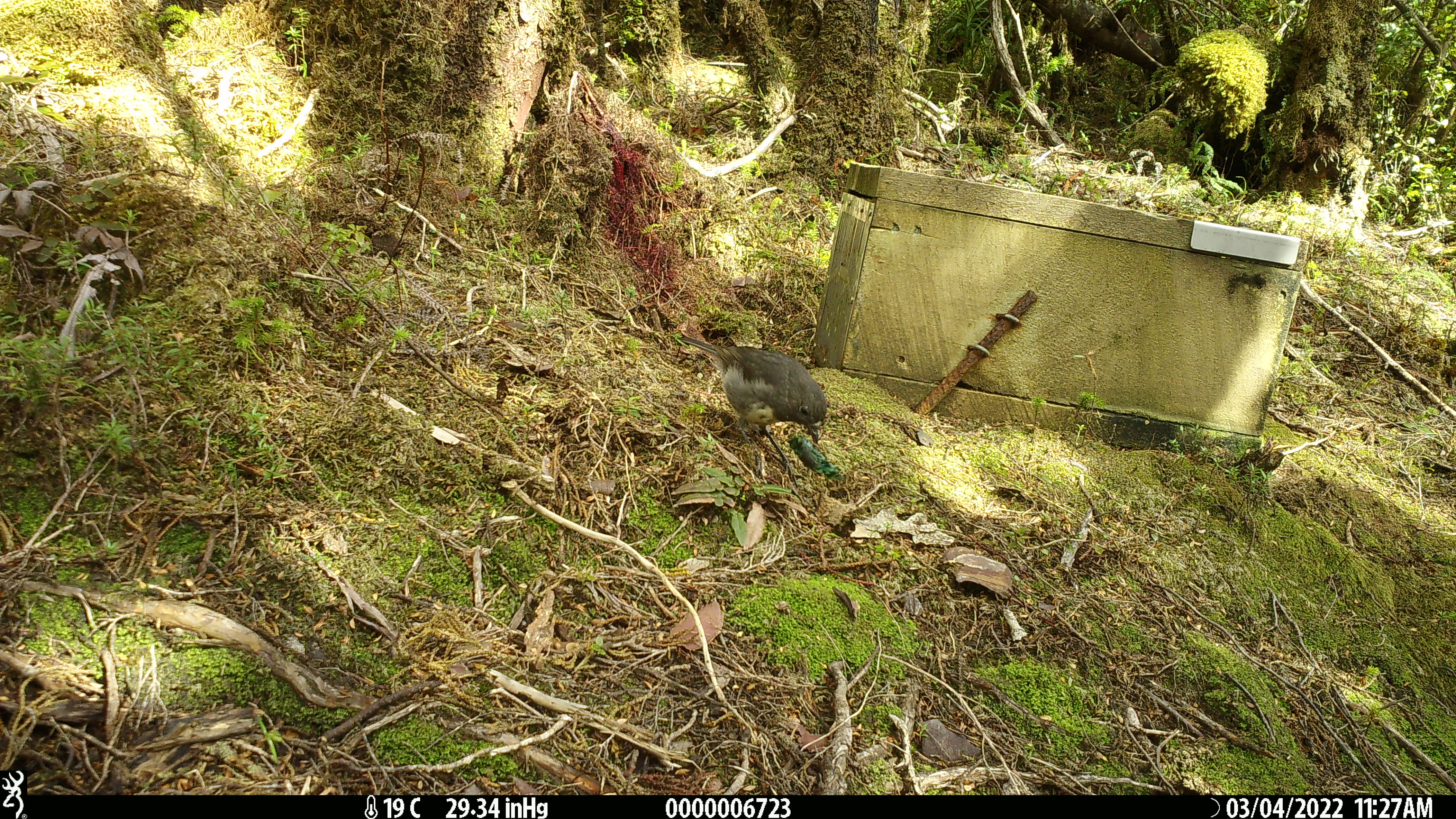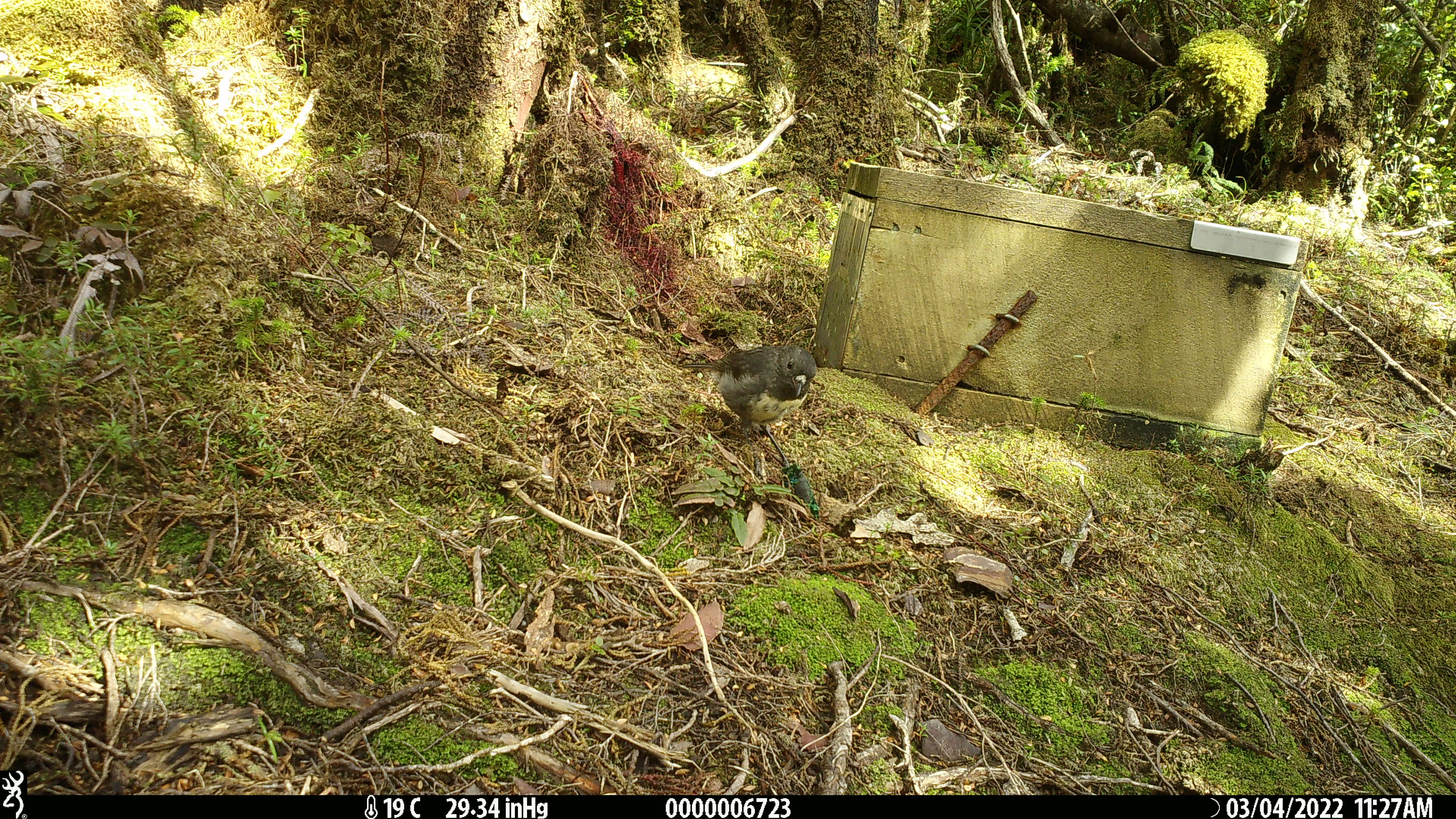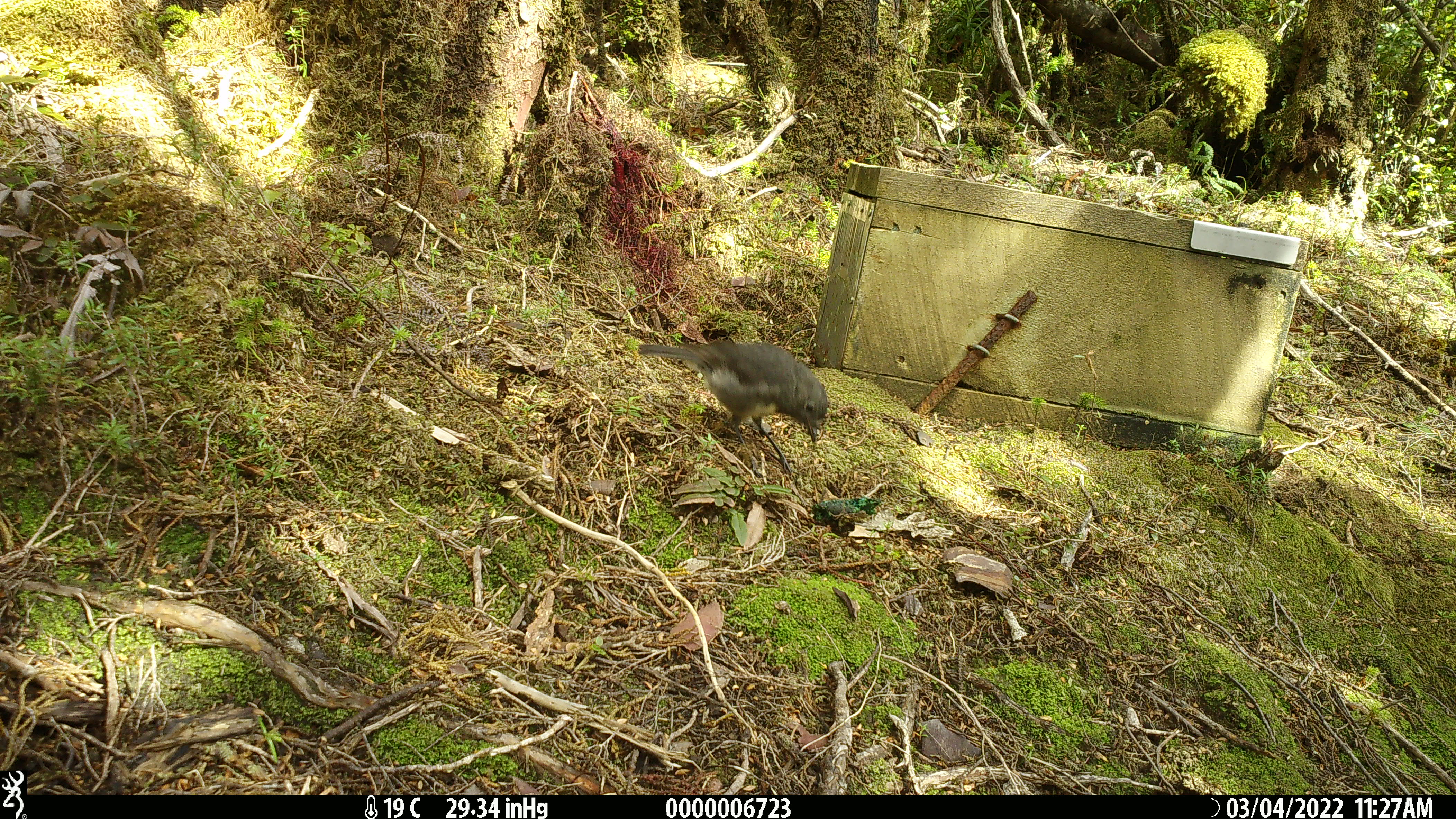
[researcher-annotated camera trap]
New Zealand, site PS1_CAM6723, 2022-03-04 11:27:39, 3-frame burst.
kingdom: Animalia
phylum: Chordata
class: Aves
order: Passeriformes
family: Petroicidae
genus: Petroica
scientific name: Petroica australis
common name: new zealand robin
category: robin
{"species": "robin (new zealand robin) (Petroica australis)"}